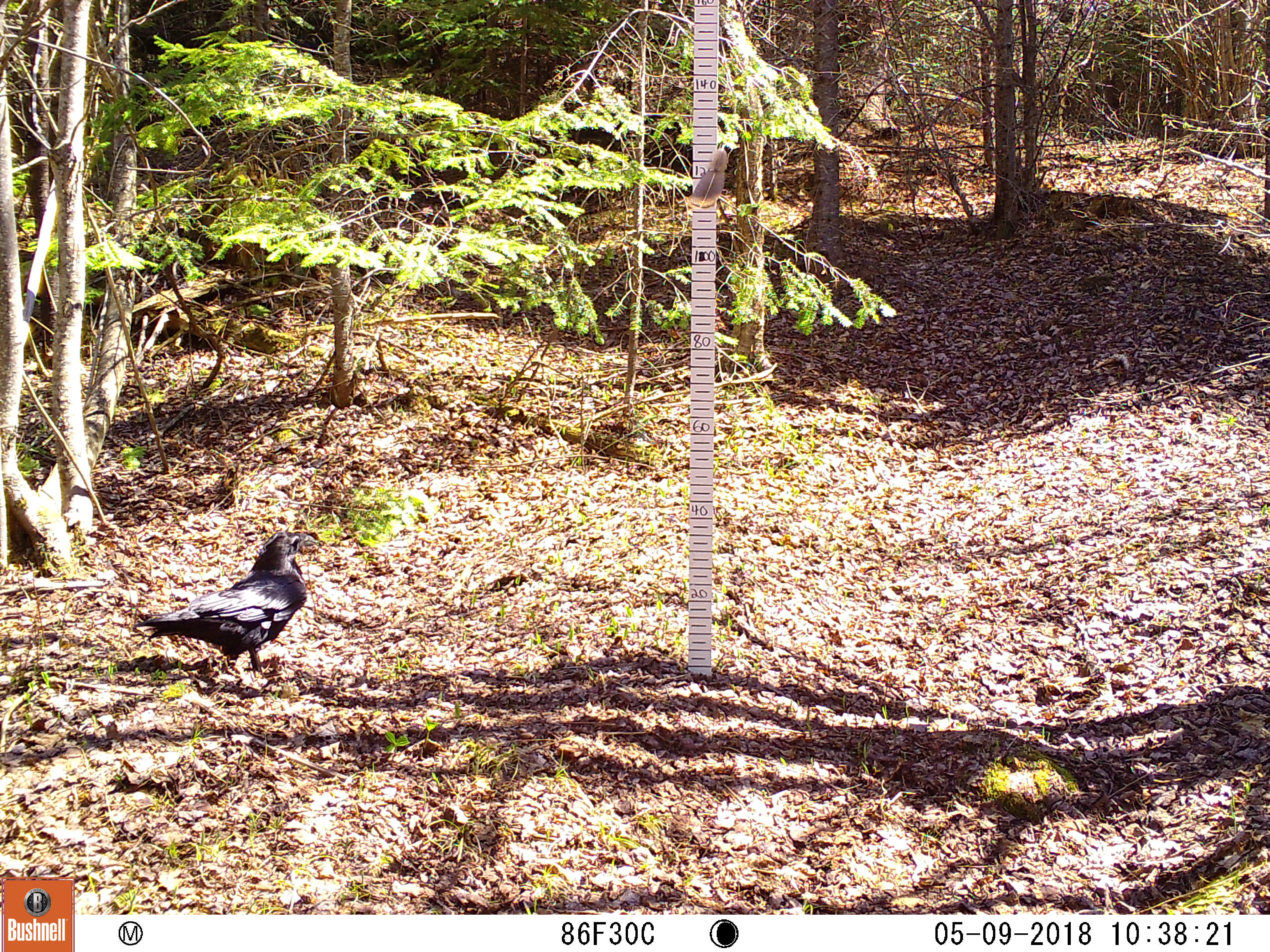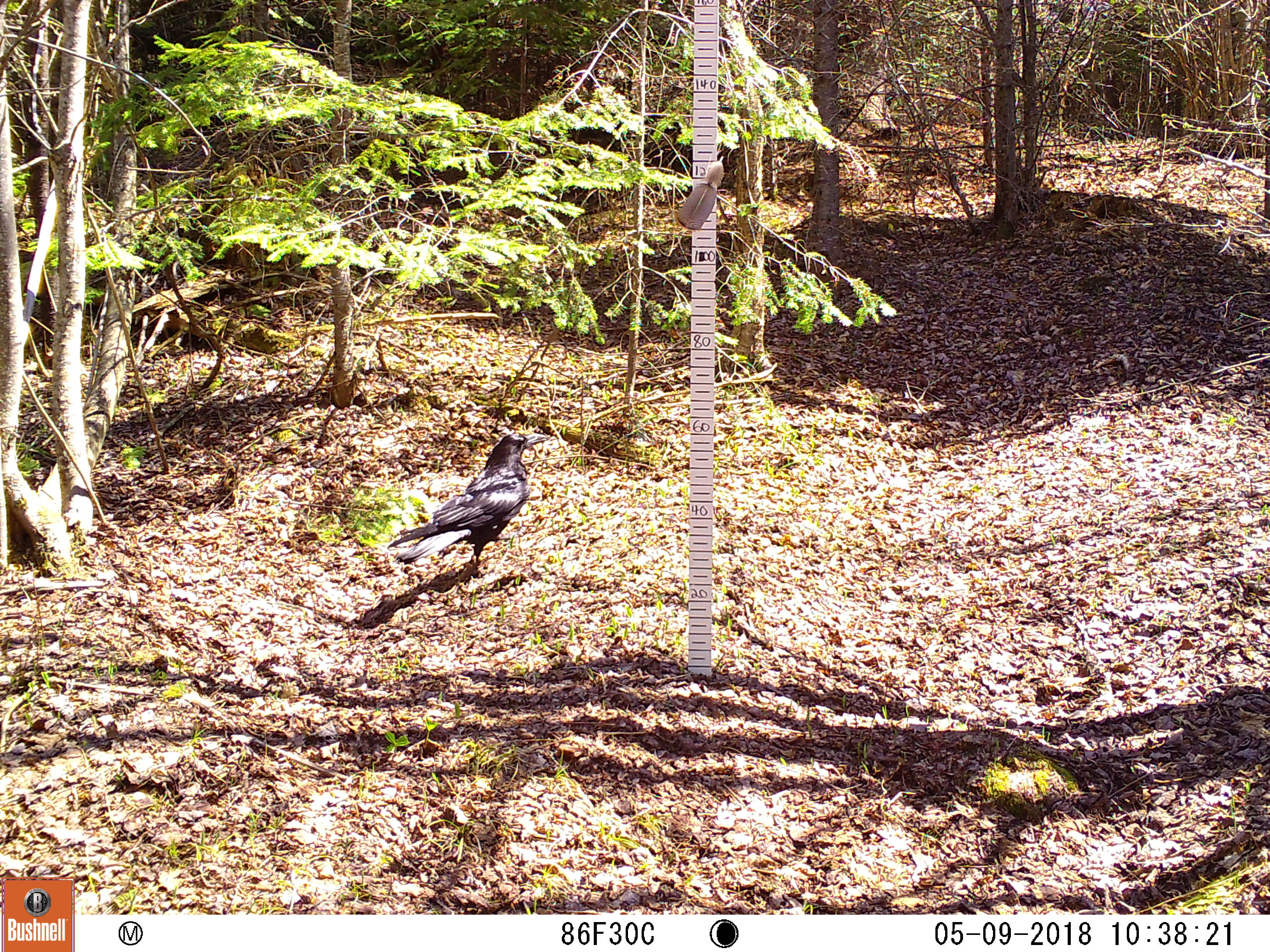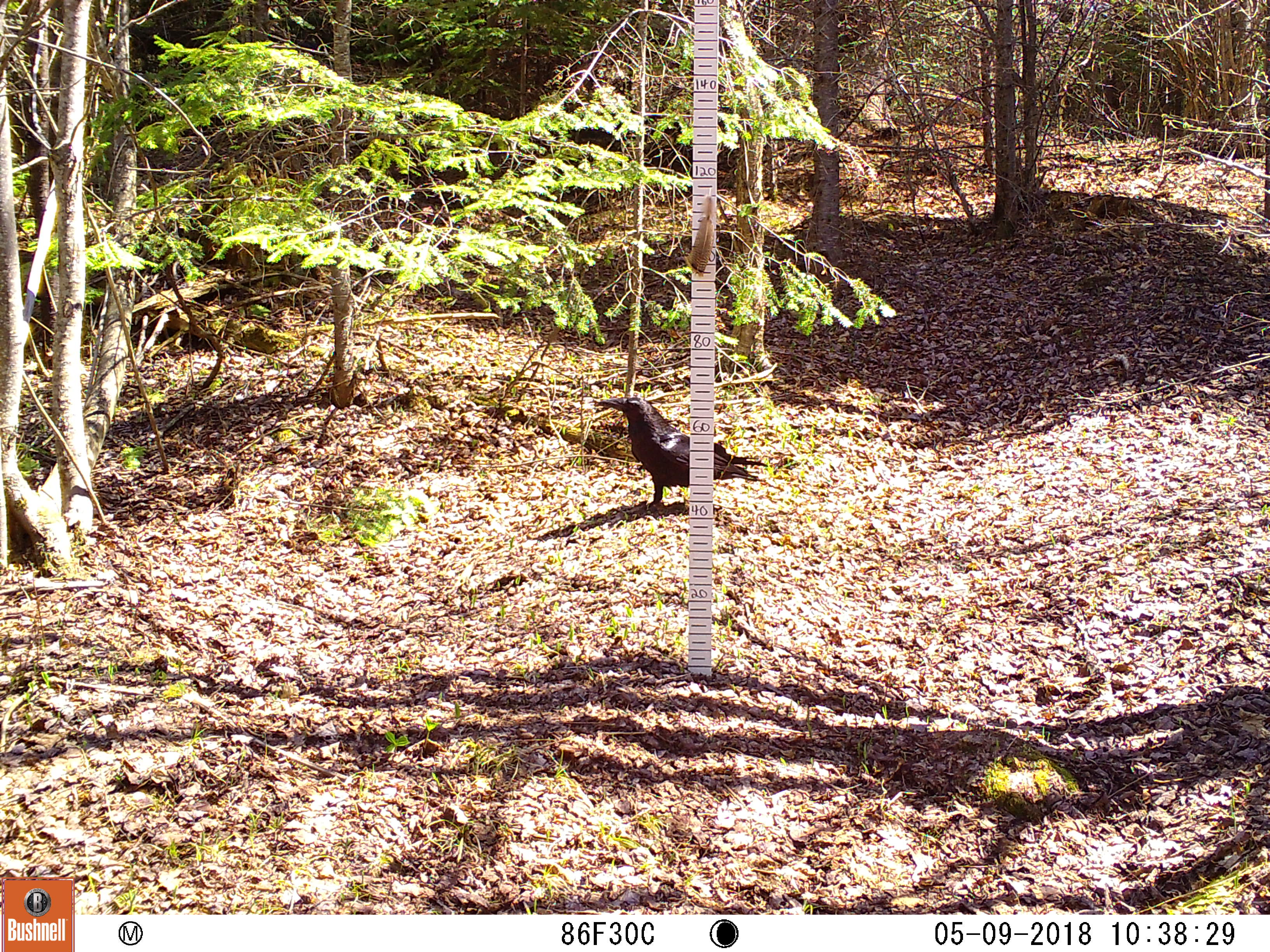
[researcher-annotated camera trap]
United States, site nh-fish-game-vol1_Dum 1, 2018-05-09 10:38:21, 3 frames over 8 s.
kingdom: Animalia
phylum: Chordata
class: Aves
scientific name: Aves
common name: bird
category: bird sp.